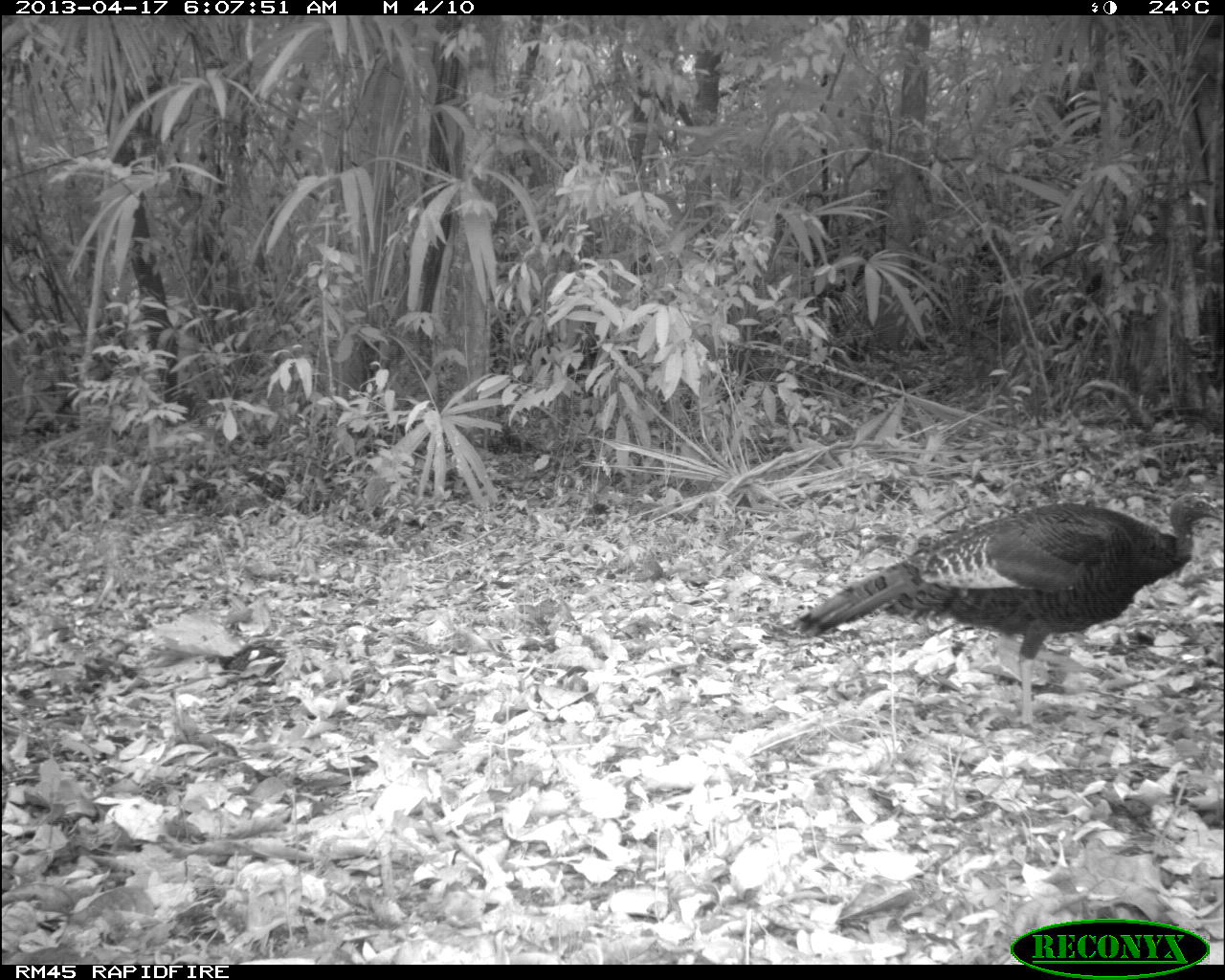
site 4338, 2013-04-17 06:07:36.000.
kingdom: Animalia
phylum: Chordata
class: Aves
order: Galliformes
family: Phasianidae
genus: Meleagris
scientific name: Meleagris ocellata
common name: ocellated turkey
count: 1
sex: female